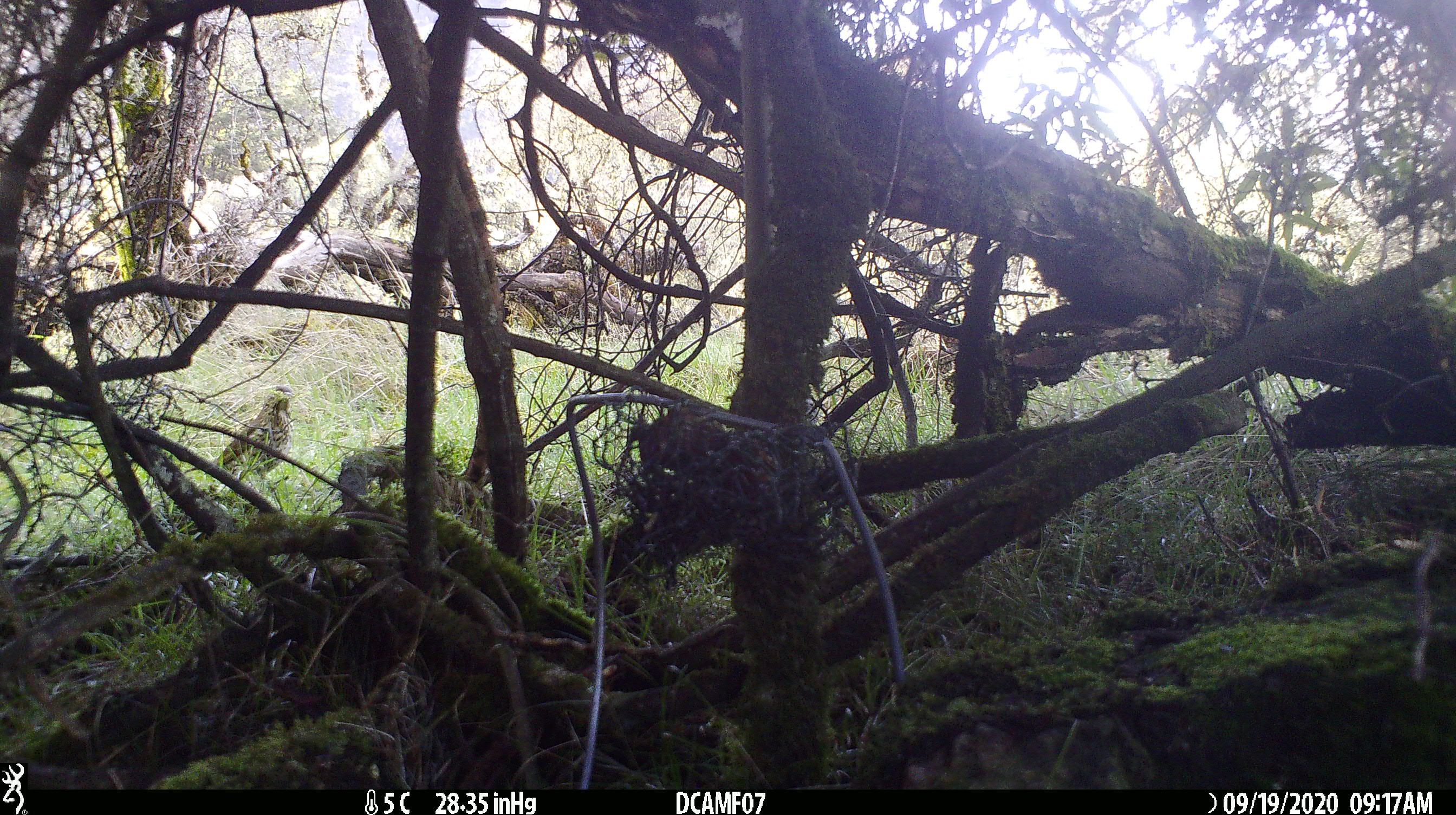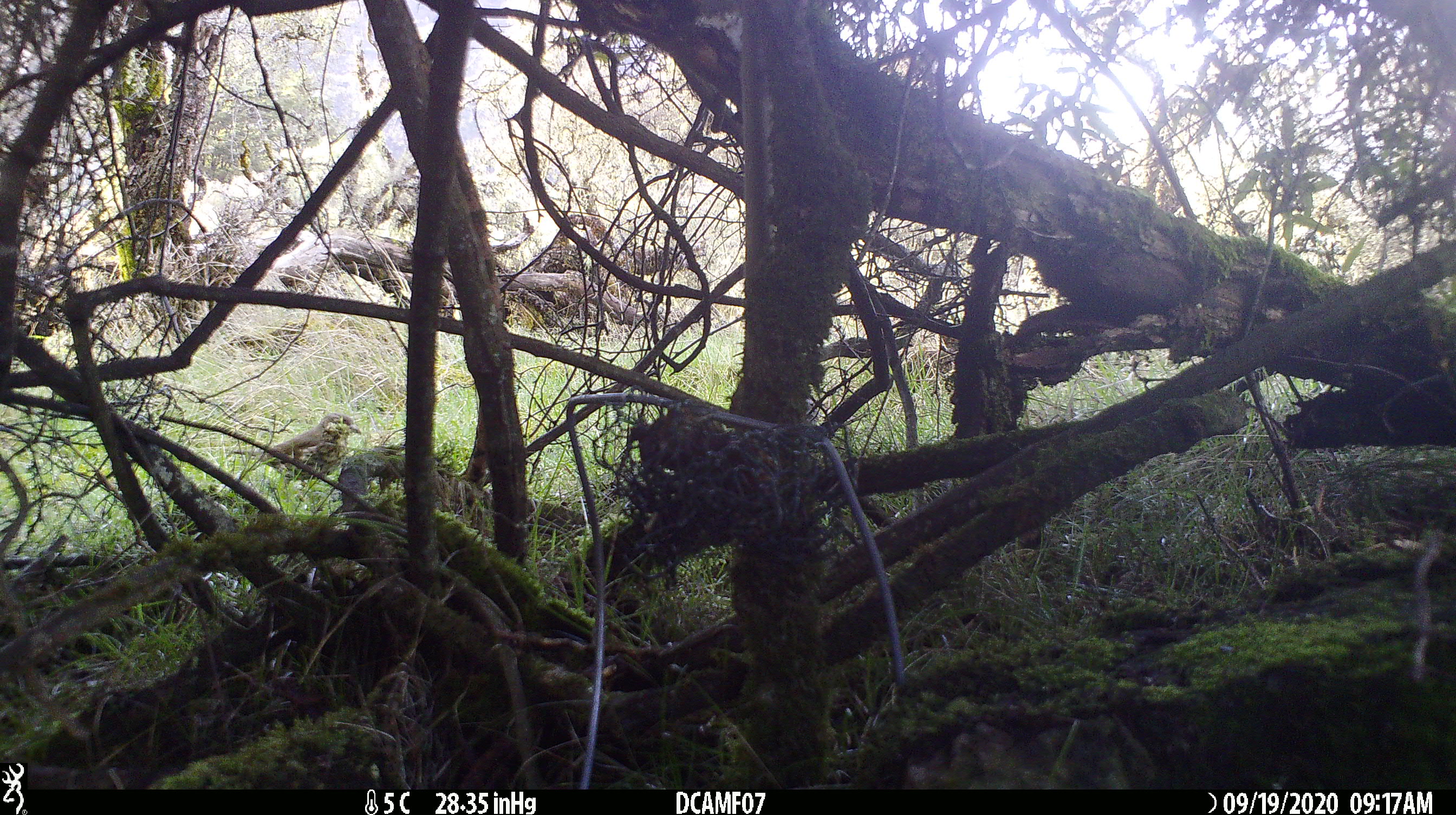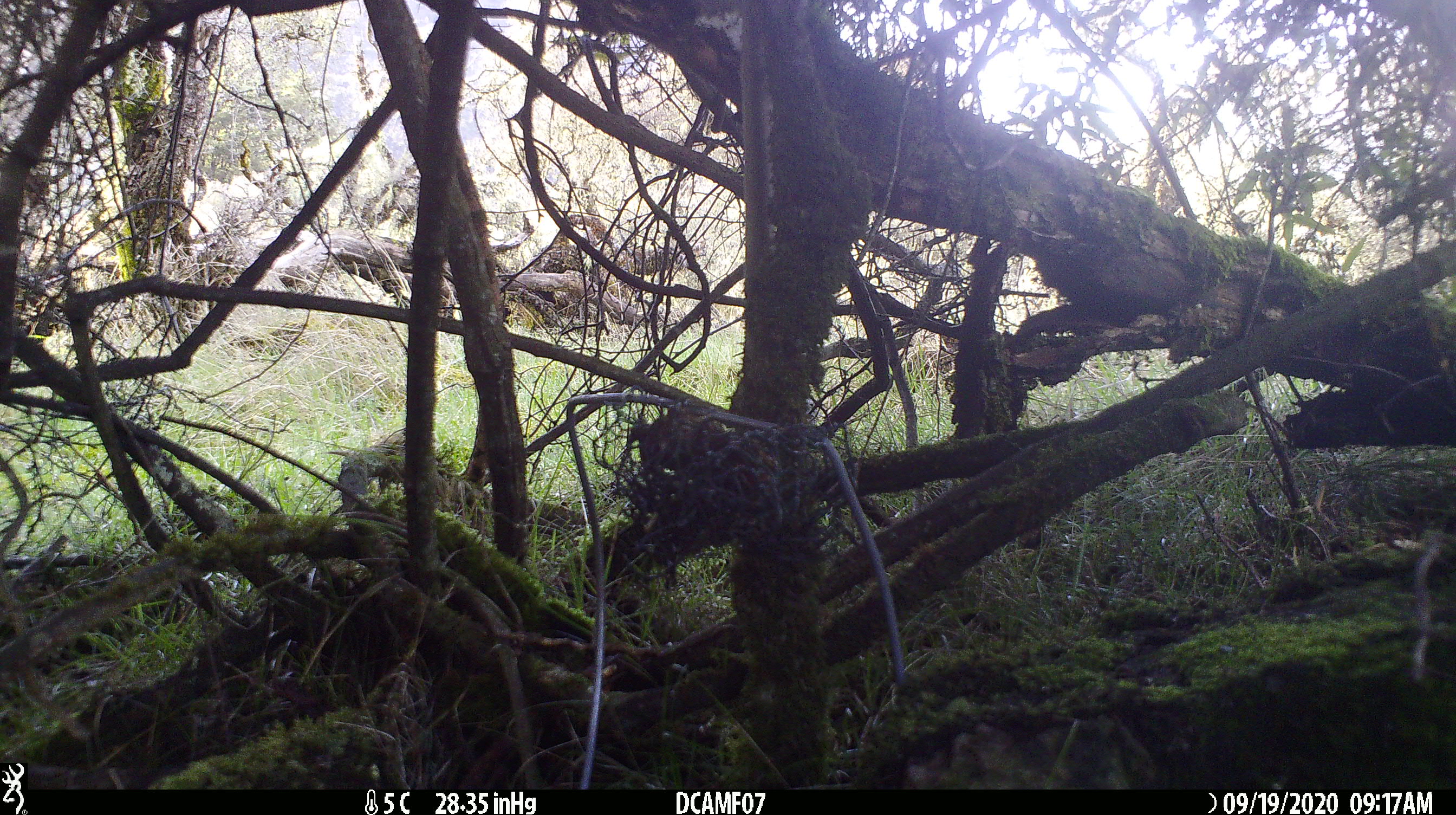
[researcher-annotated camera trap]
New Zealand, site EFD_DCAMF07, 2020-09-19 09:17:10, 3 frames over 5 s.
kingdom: Animalia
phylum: Chordata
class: Aves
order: Passeriformes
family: Turdidae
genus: Turdus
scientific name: Turdus philomelos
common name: song thrush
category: thrush